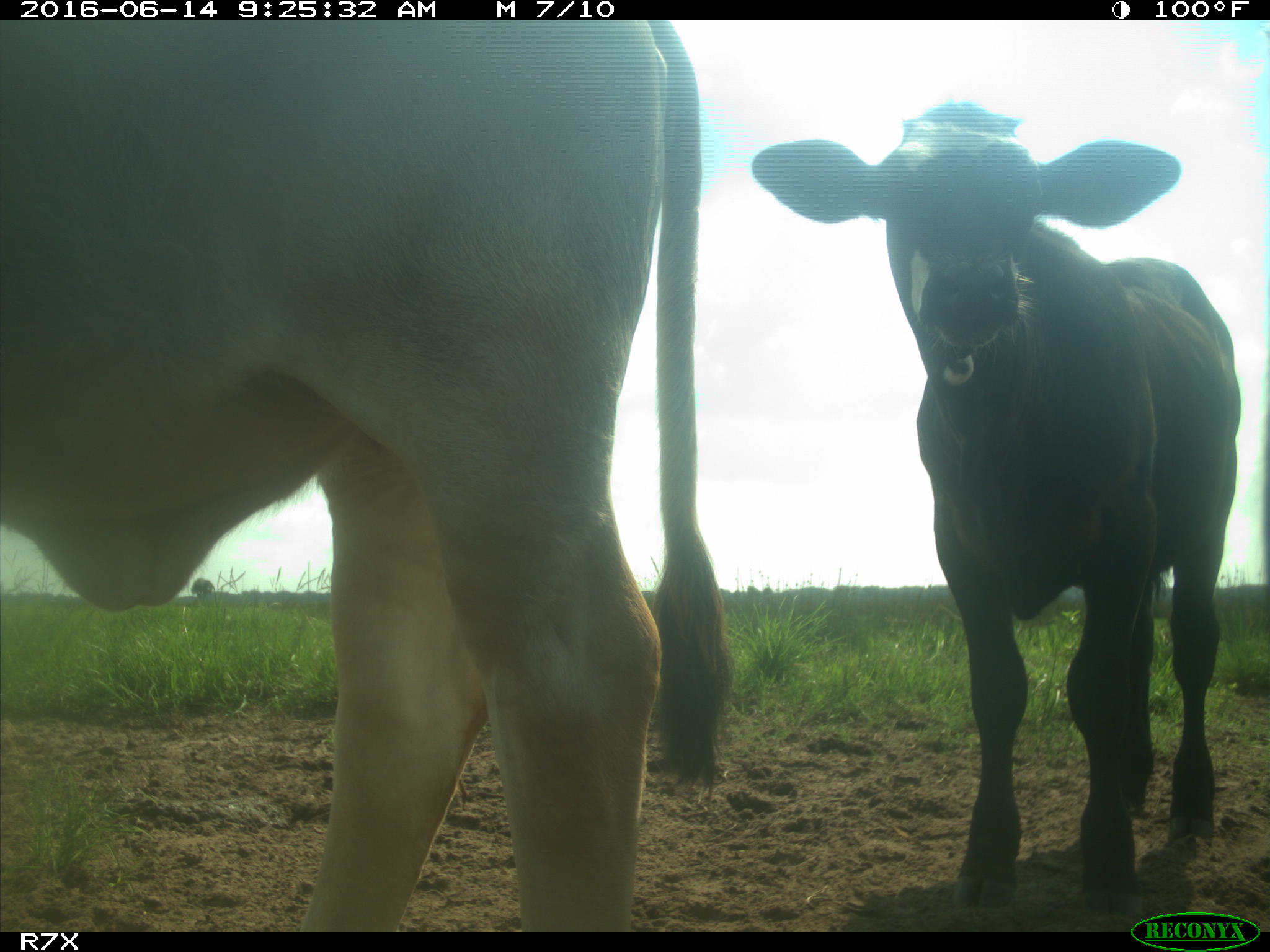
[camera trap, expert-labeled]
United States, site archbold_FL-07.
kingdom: Animalia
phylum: Chordata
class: Mammalia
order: Artiodactyla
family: Bovidae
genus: Bos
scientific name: Bos taurus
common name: domestic cow